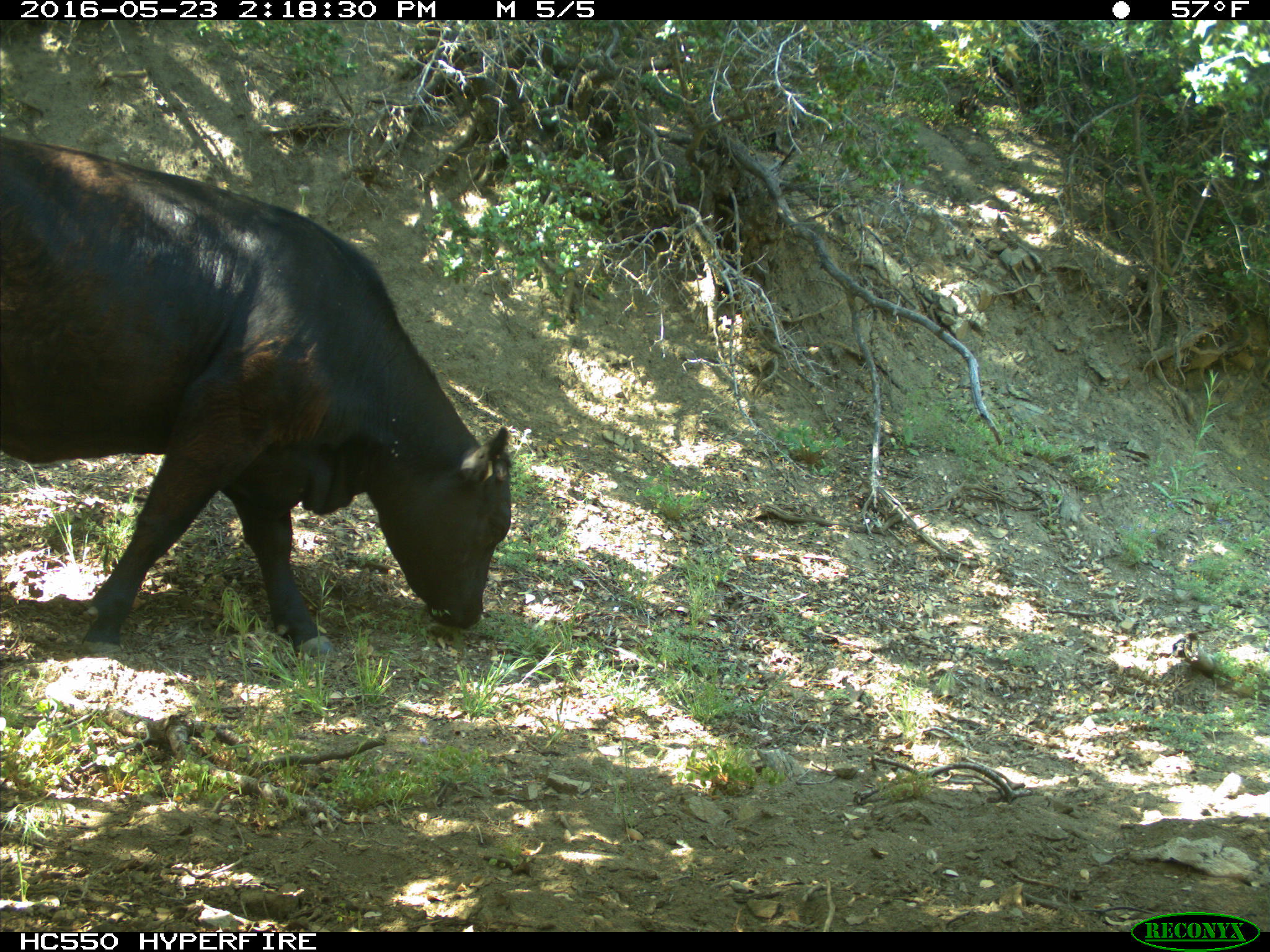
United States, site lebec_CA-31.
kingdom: Animalia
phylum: Chordata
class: Mammalia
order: Artiodactyla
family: Bovidae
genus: Bos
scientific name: Bos taurus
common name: domestic cow